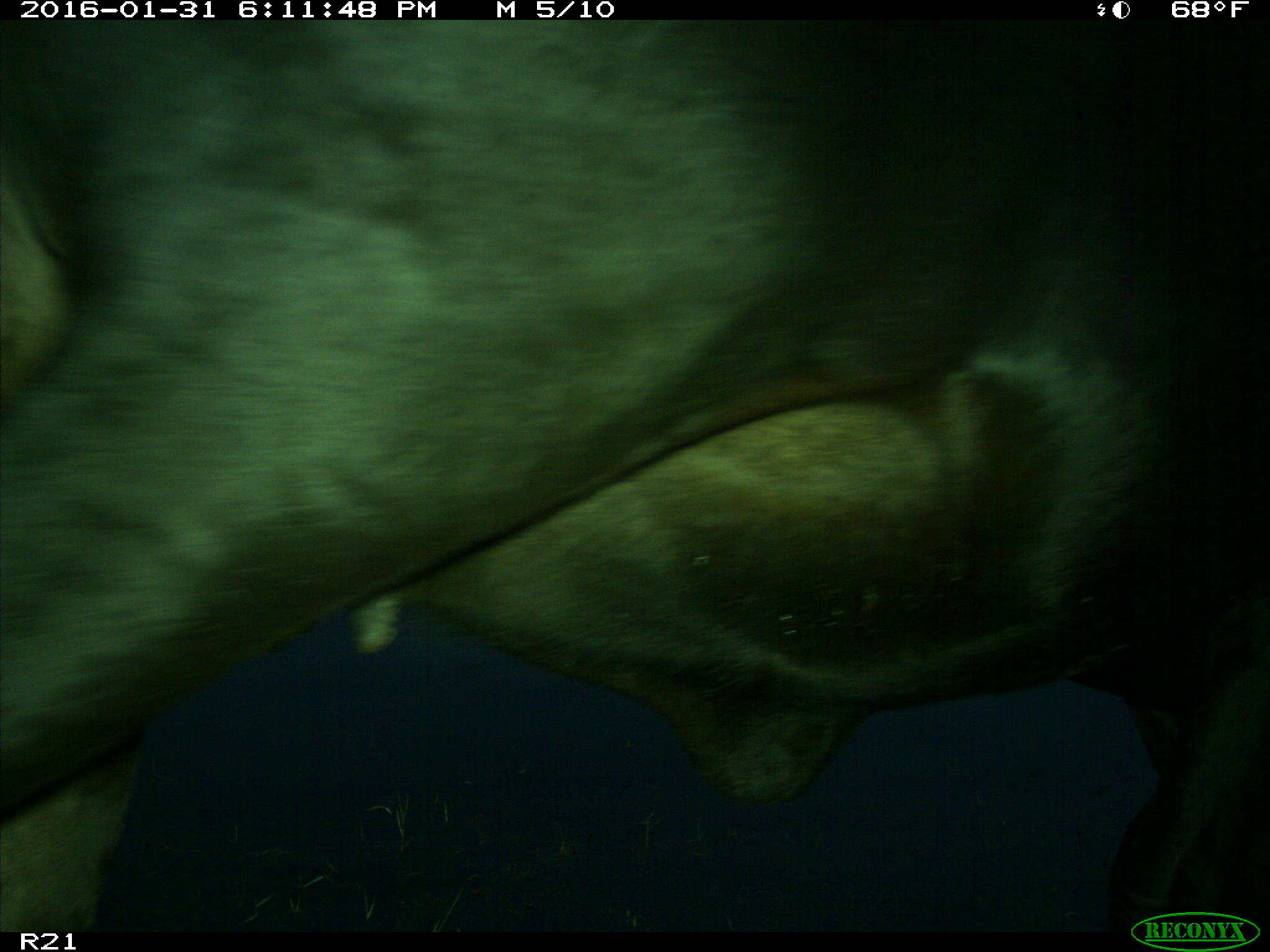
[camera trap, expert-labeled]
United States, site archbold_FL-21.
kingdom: Animalia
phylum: Chordata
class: Mammalia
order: Artiodactyla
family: Bovidae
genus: Bos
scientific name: Bos taurus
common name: domestic cow